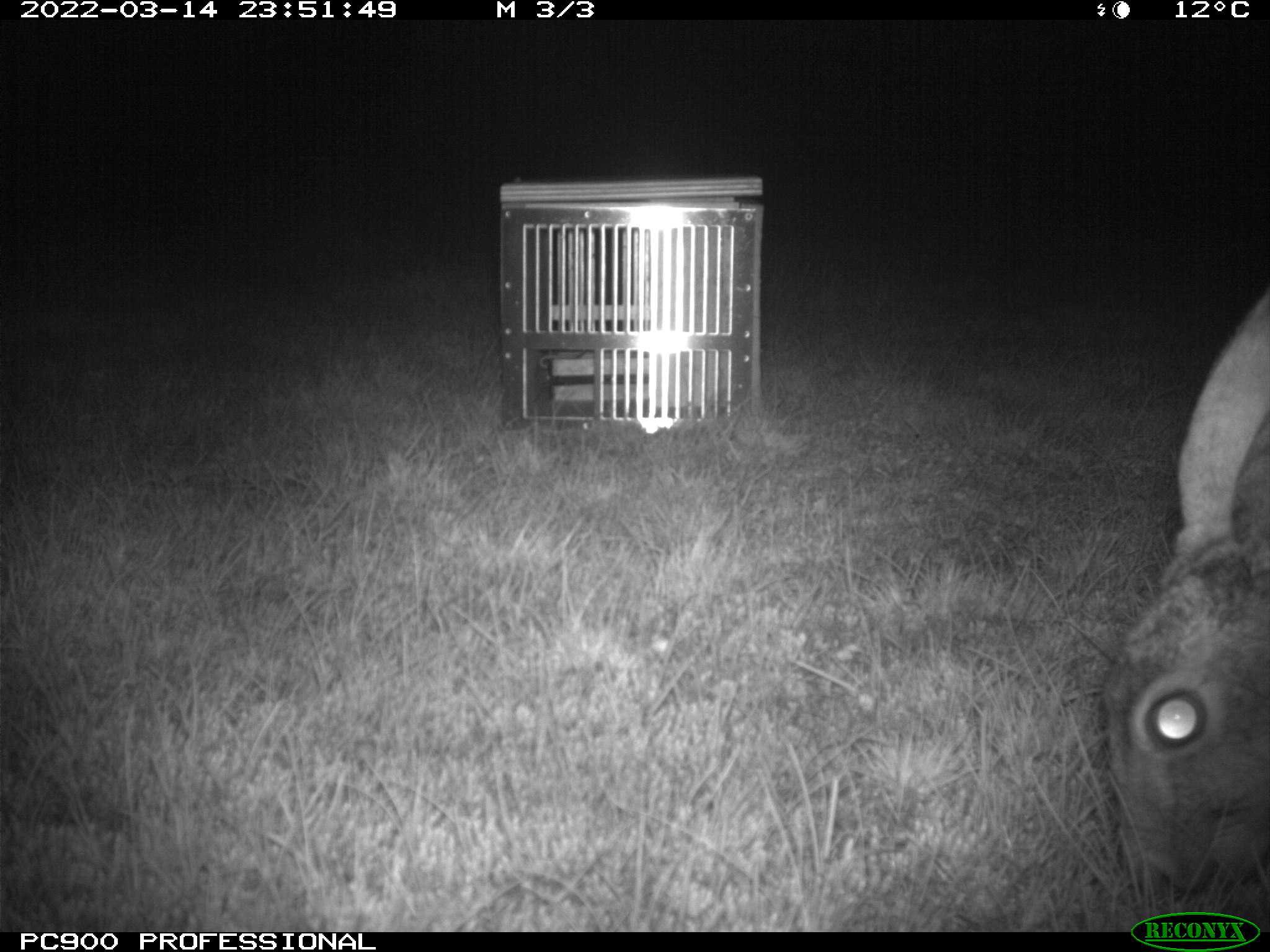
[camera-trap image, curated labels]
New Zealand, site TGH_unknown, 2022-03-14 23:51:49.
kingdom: Animalia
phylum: Chordata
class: Mammalia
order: Lagomorpha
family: Leporidae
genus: Lepus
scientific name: Lepus europaeus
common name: brown hare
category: hare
Hare (brown hare) (Lepus europaeus).